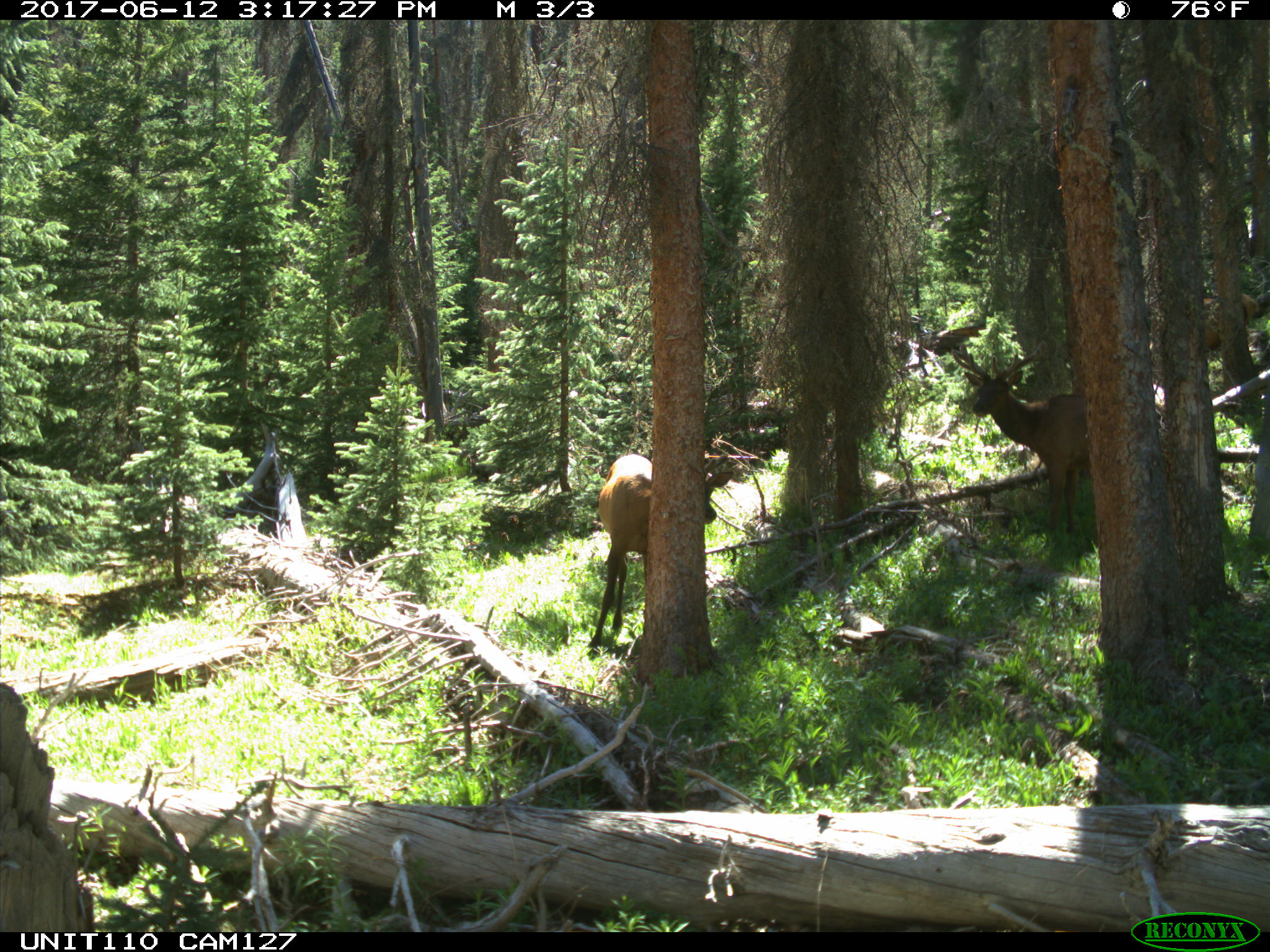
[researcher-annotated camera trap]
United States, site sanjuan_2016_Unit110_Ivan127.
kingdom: Animalia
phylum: Chordata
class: Mammalia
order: Artiodactyla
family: Cervidae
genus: Cervus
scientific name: Cervus elaphus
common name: red deer